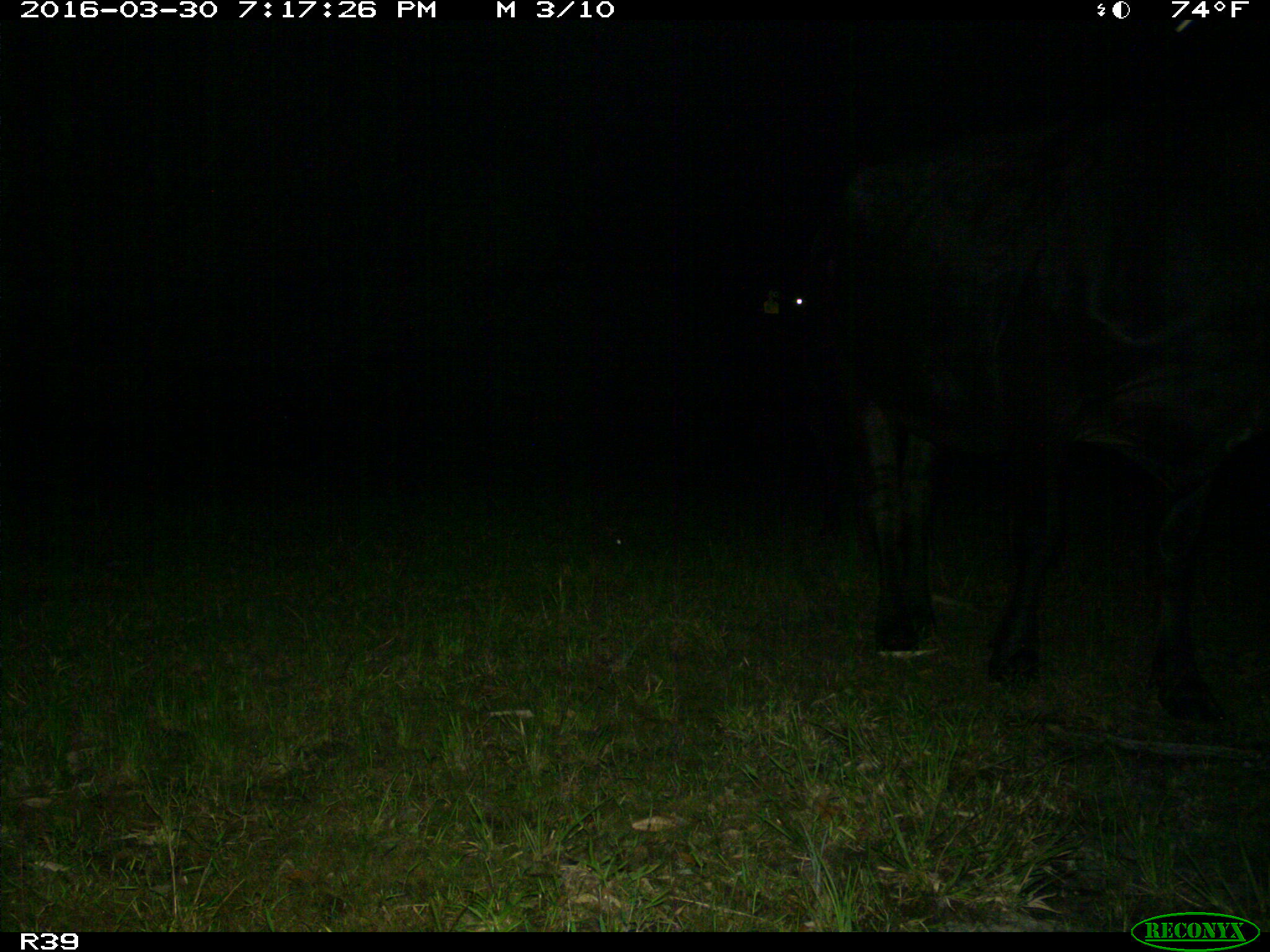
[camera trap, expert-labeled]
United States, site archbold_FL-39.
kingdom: Animalia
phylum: Chordata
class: Mammalia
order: Artiodactyla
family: Bovidae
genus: Bos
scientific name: Bos taurus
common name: domestic cow